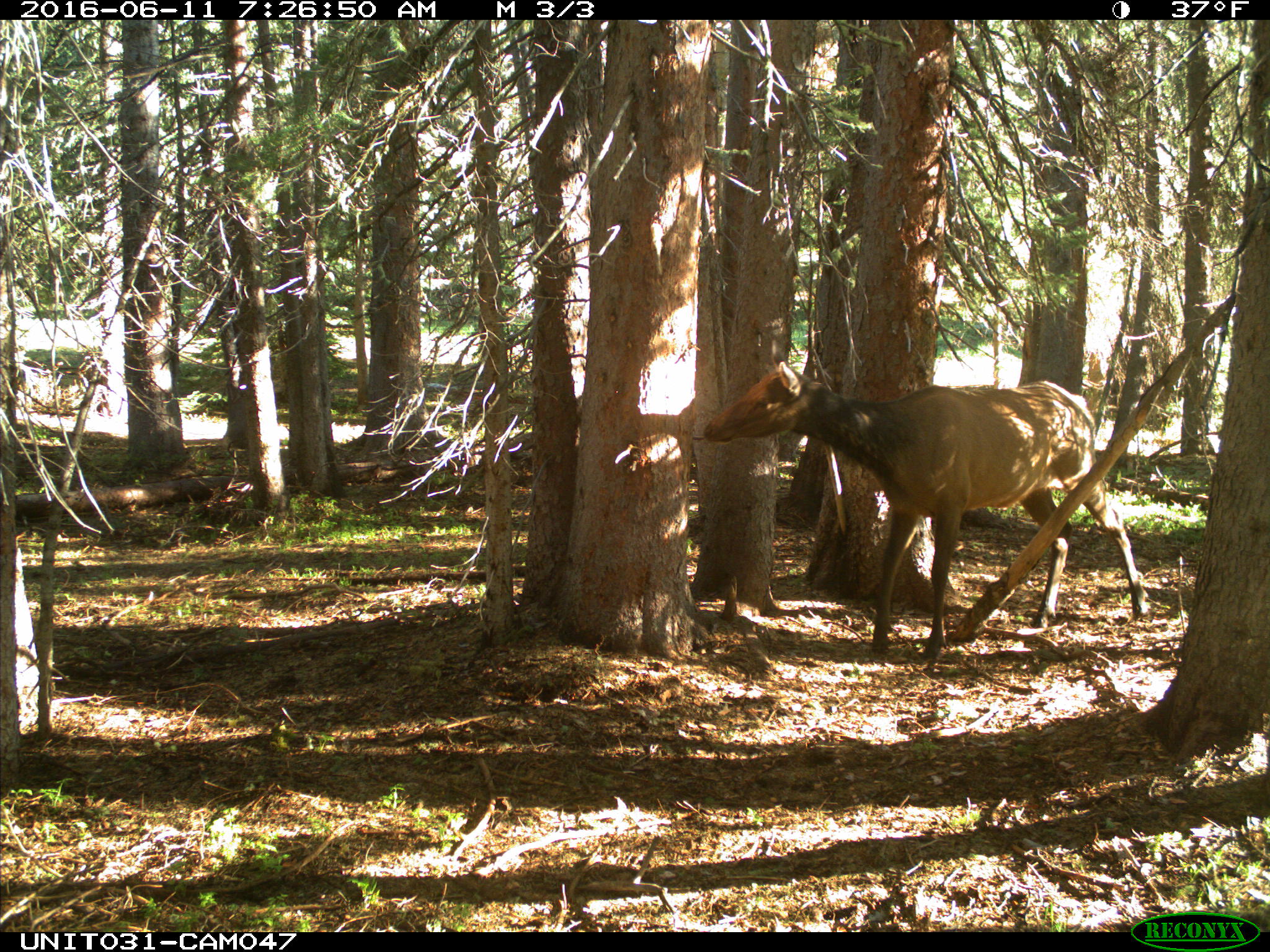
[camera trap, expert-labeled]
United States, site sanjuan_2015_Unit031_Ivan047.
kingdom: Animalia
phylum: Chordata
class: Mammalia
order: Artiodactyla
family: Cervidae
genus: Cervus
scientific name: Cervus elaphus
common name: red deer